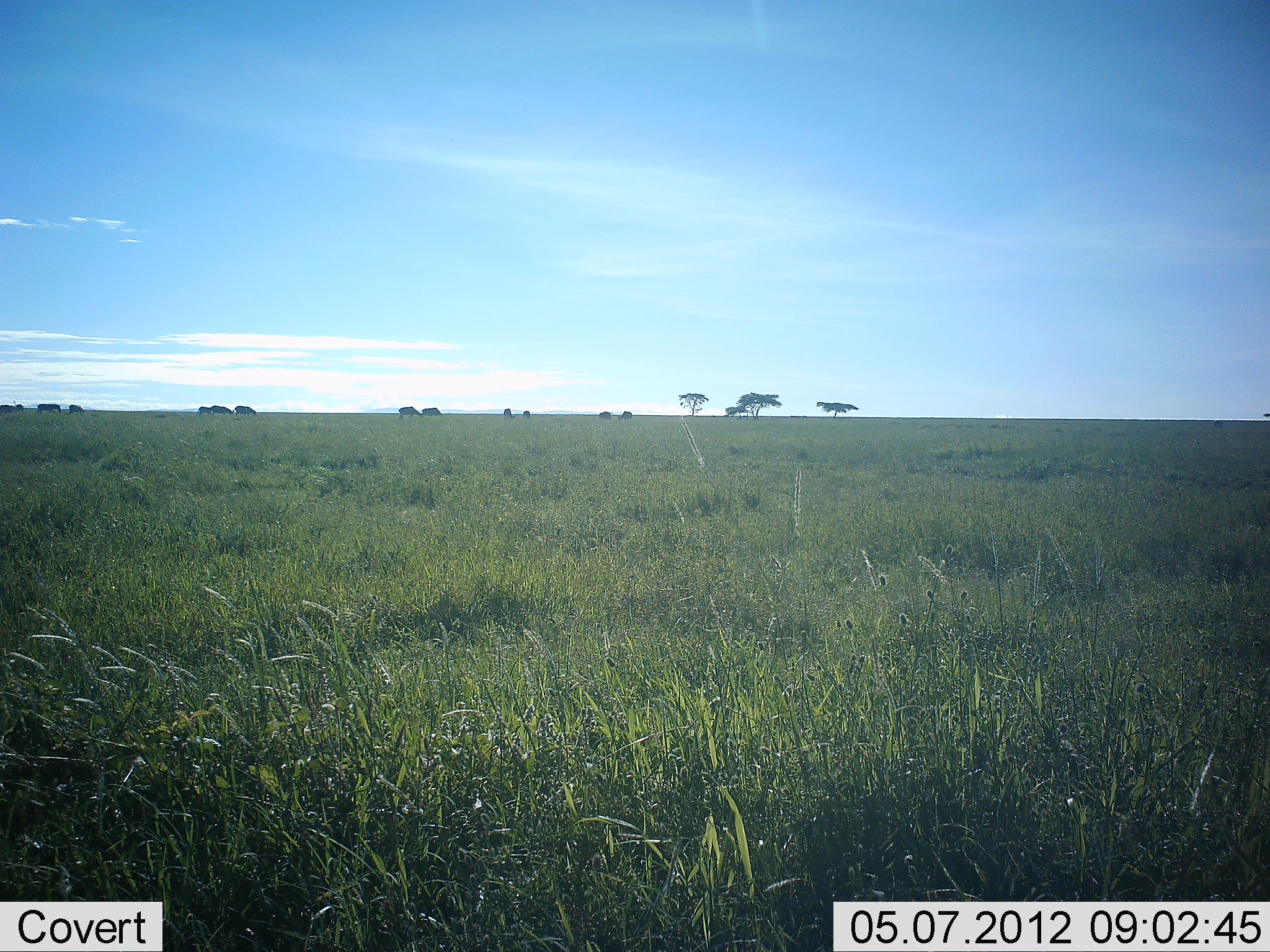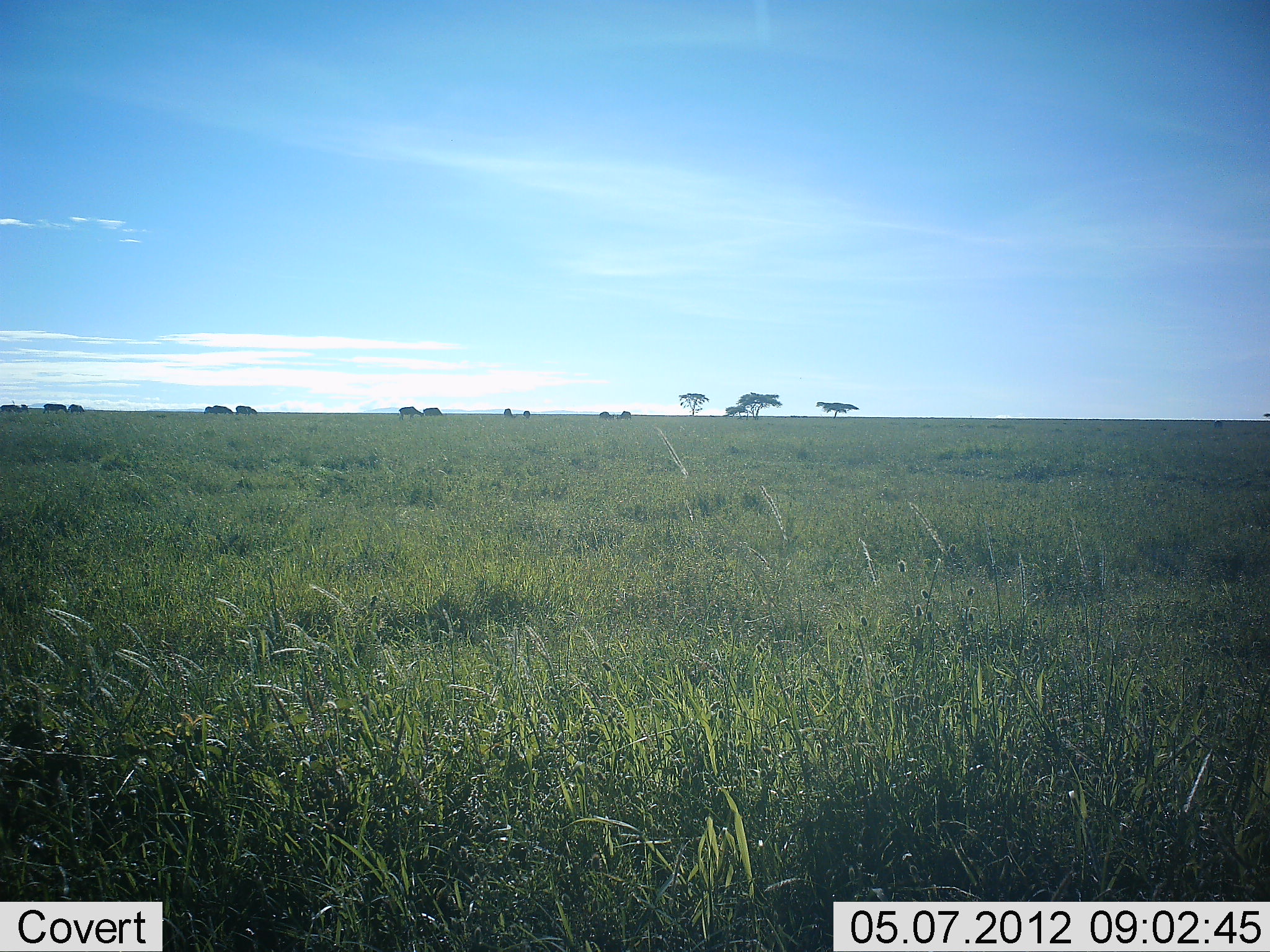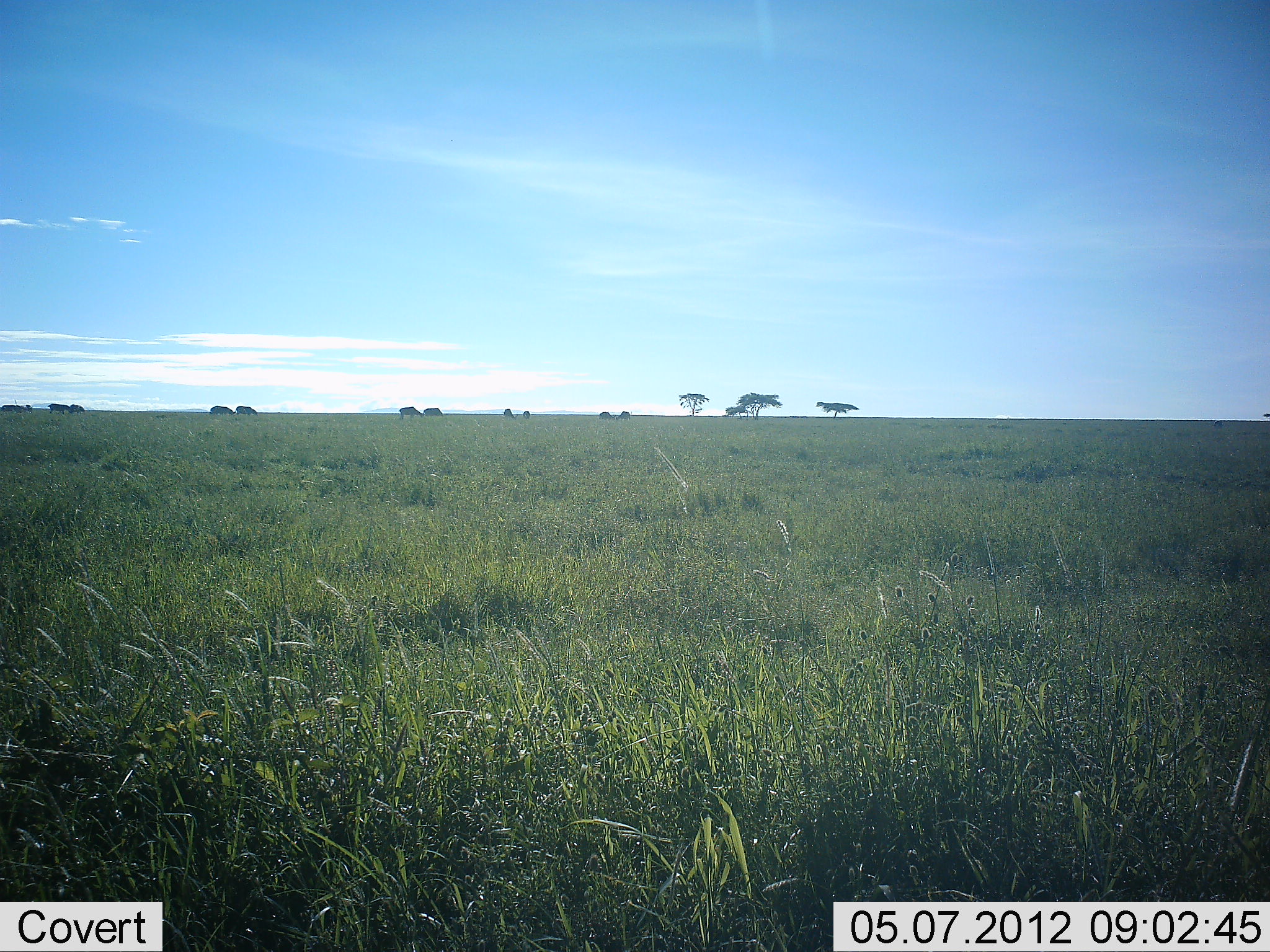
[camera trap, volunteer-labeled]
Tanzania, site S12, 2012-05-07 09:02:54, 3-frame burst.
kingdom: Animalia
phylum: Chordata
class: Mammalia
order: Artiodactyla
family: Bovidae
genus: Connochaetes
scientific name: Connochaetes taurinus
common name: blue wildebeest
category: wildebeest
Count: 11-50.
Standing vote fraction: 43%.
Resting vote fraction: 0%.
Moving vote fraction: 71%.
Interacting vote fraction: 0%.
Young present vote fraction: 0%.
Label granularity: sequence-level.